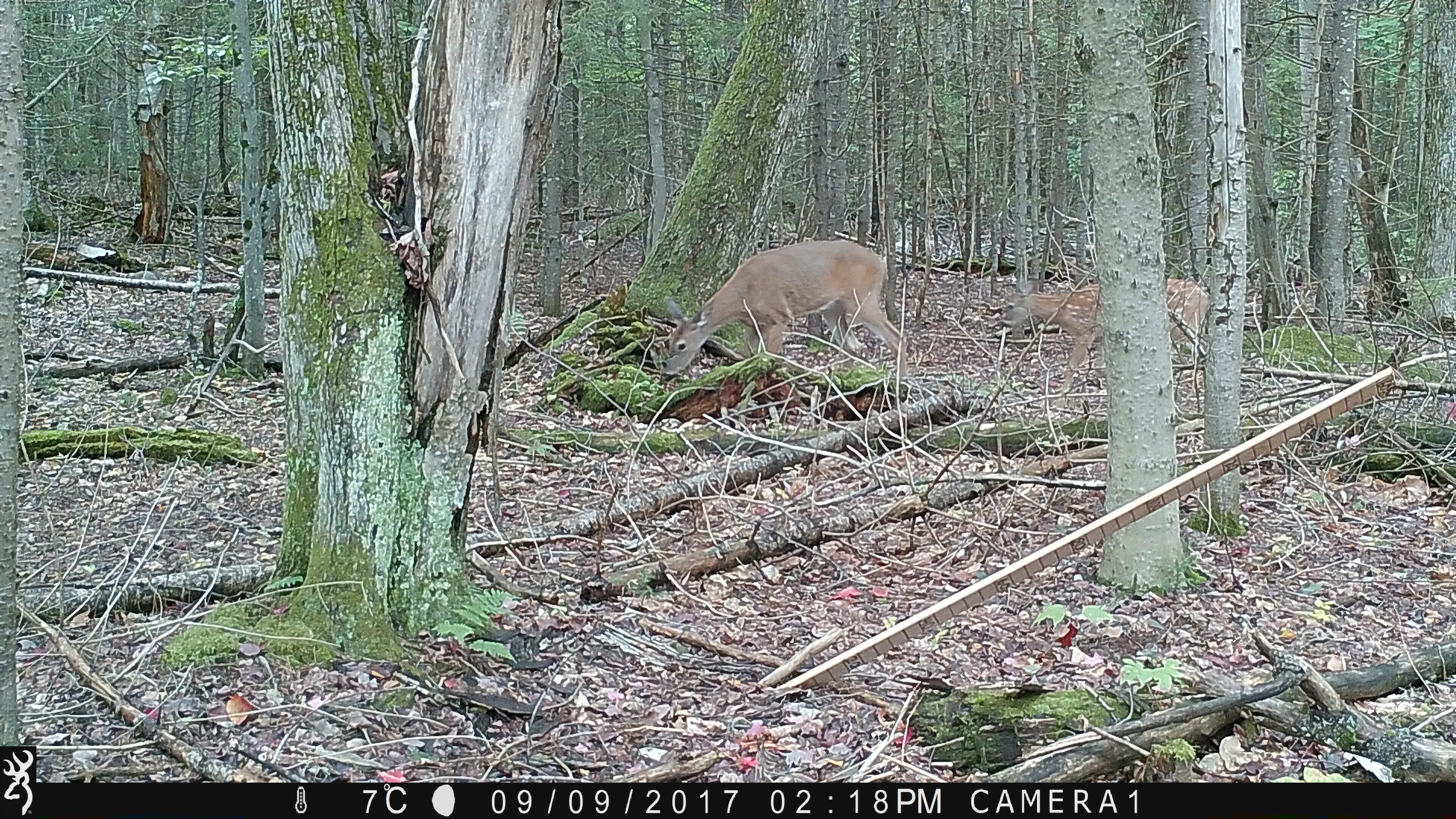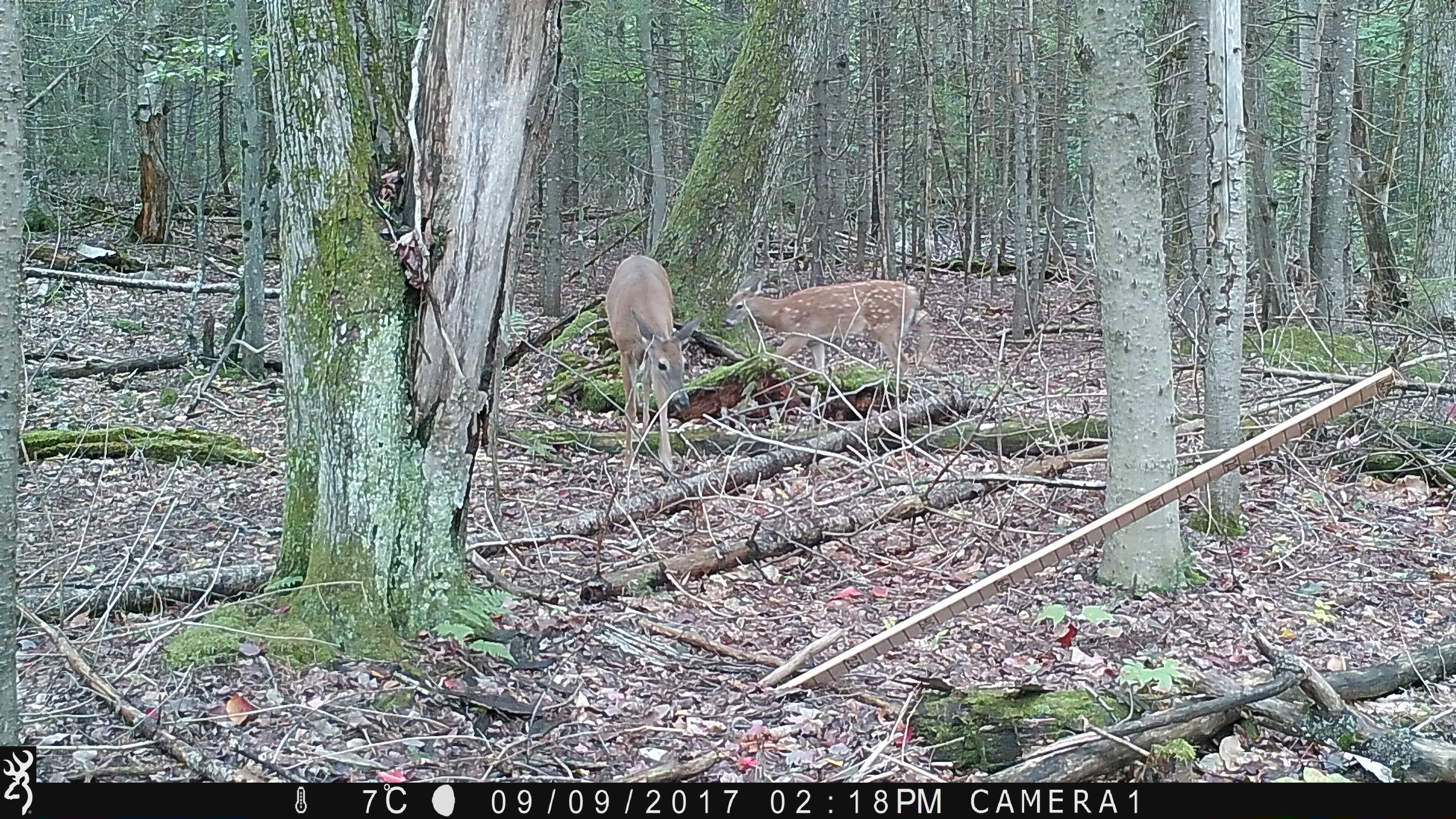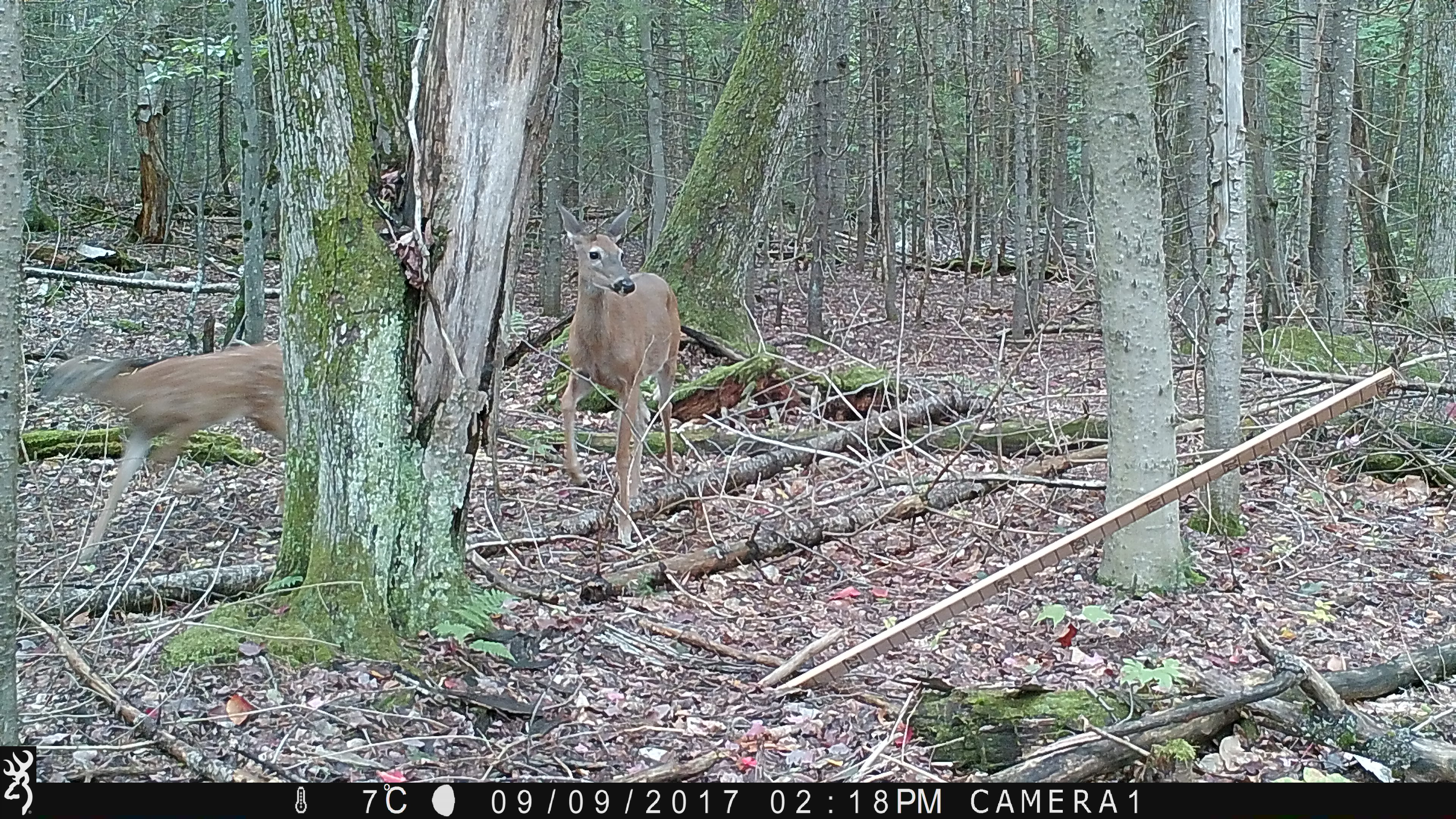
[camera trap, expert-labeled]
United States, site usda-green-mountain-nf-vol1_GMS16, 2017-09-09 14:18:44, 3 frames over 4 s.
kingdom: Animalia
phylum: Chordata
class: Mammalia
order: Artiodactyla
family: Cervidae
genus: Odocoileus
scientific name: Odocoileus virginianus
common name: white-tailed deer